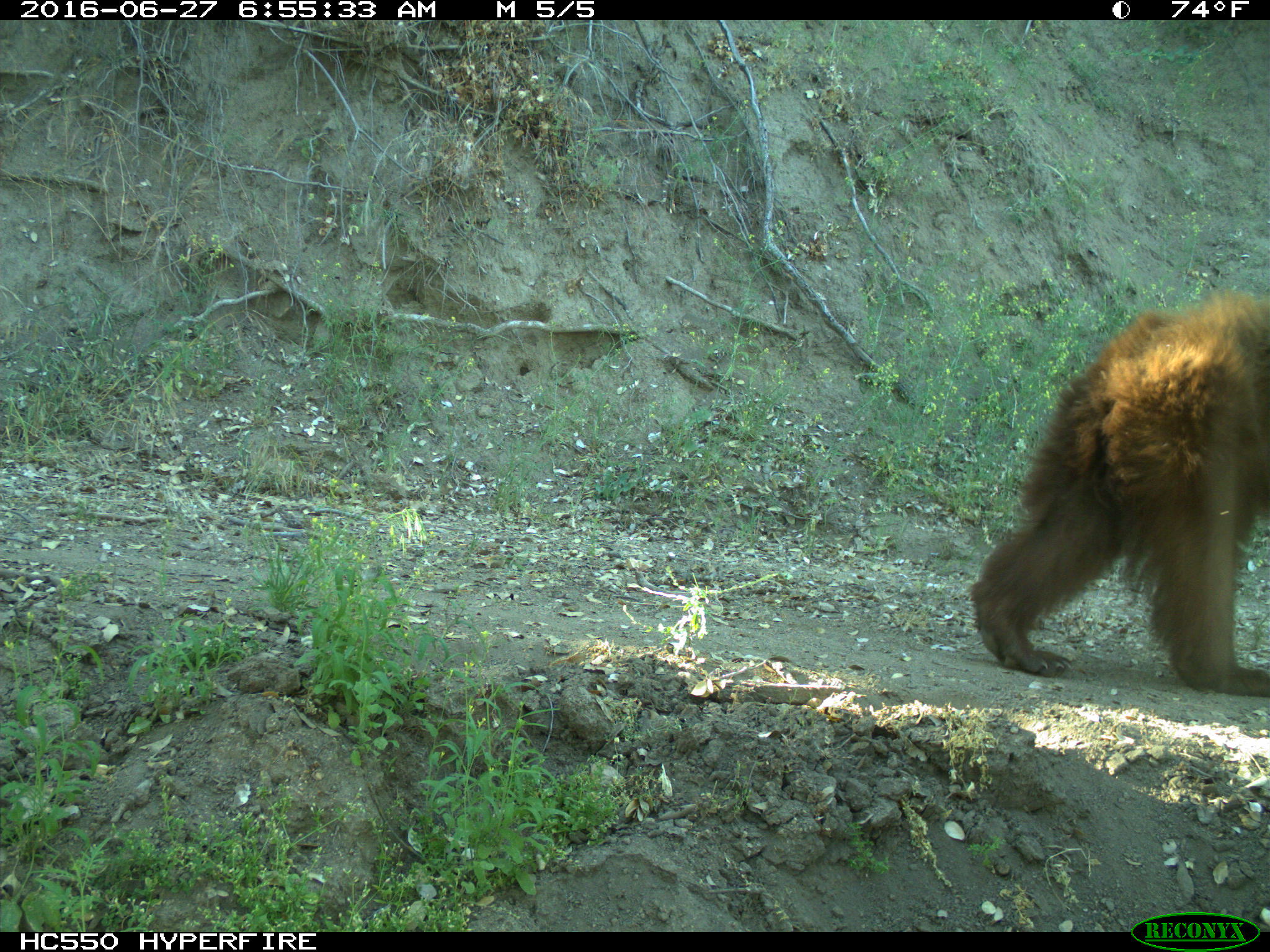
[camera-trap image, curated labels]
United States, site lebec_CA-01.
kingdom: Animalia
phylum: Chordata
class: Mammalia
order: Carnivora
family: Ursidae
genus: Ursus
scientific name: Ursus americanus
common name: american black bear